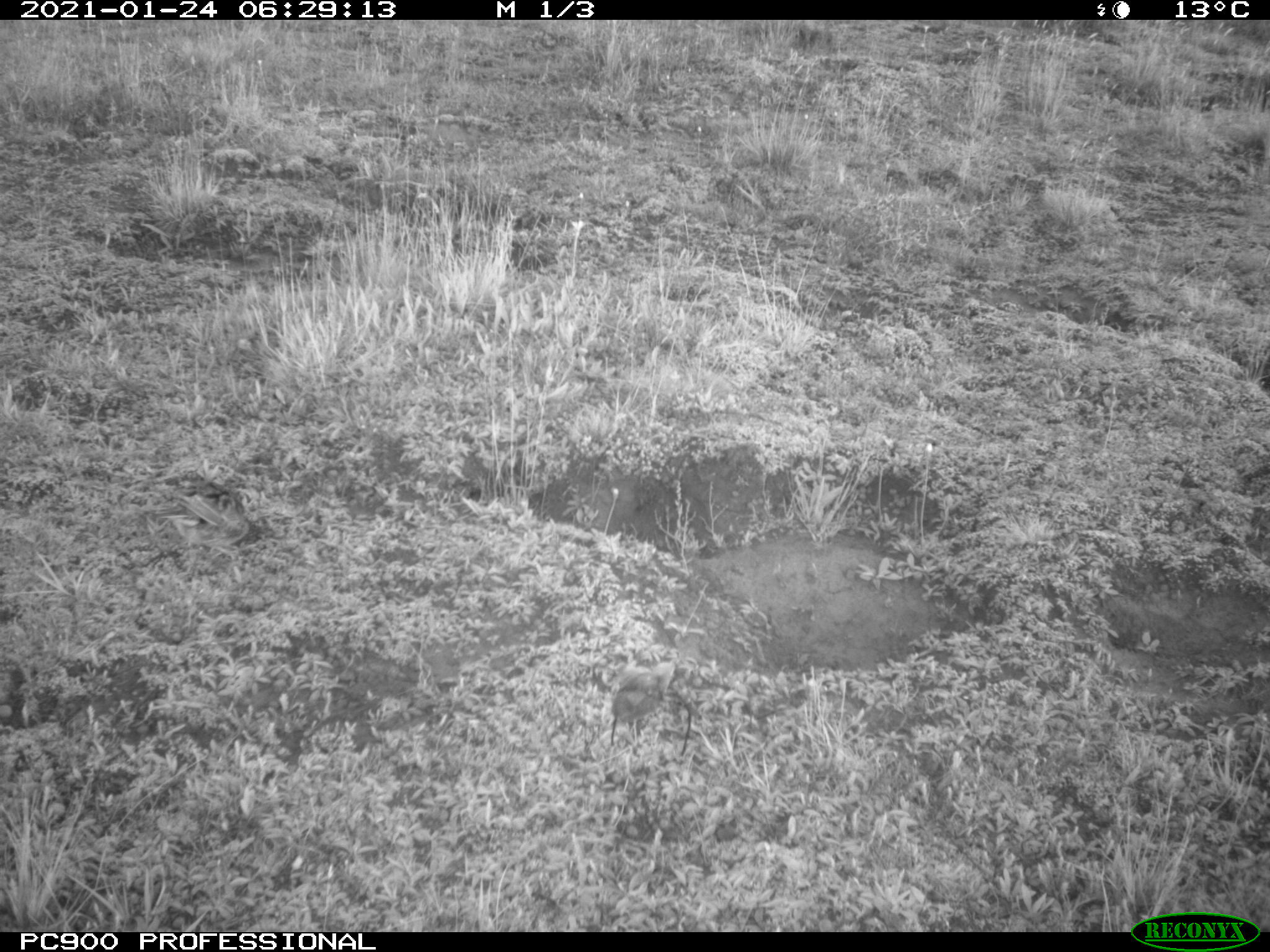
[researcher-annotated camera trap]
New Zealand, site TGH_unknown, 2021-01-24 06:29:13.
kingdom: Animalia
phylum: Chordata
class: Aves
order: Passeriformes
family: Motacillidae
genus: Anthus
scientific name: Anthus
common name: pipit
Pipit (Anthus).